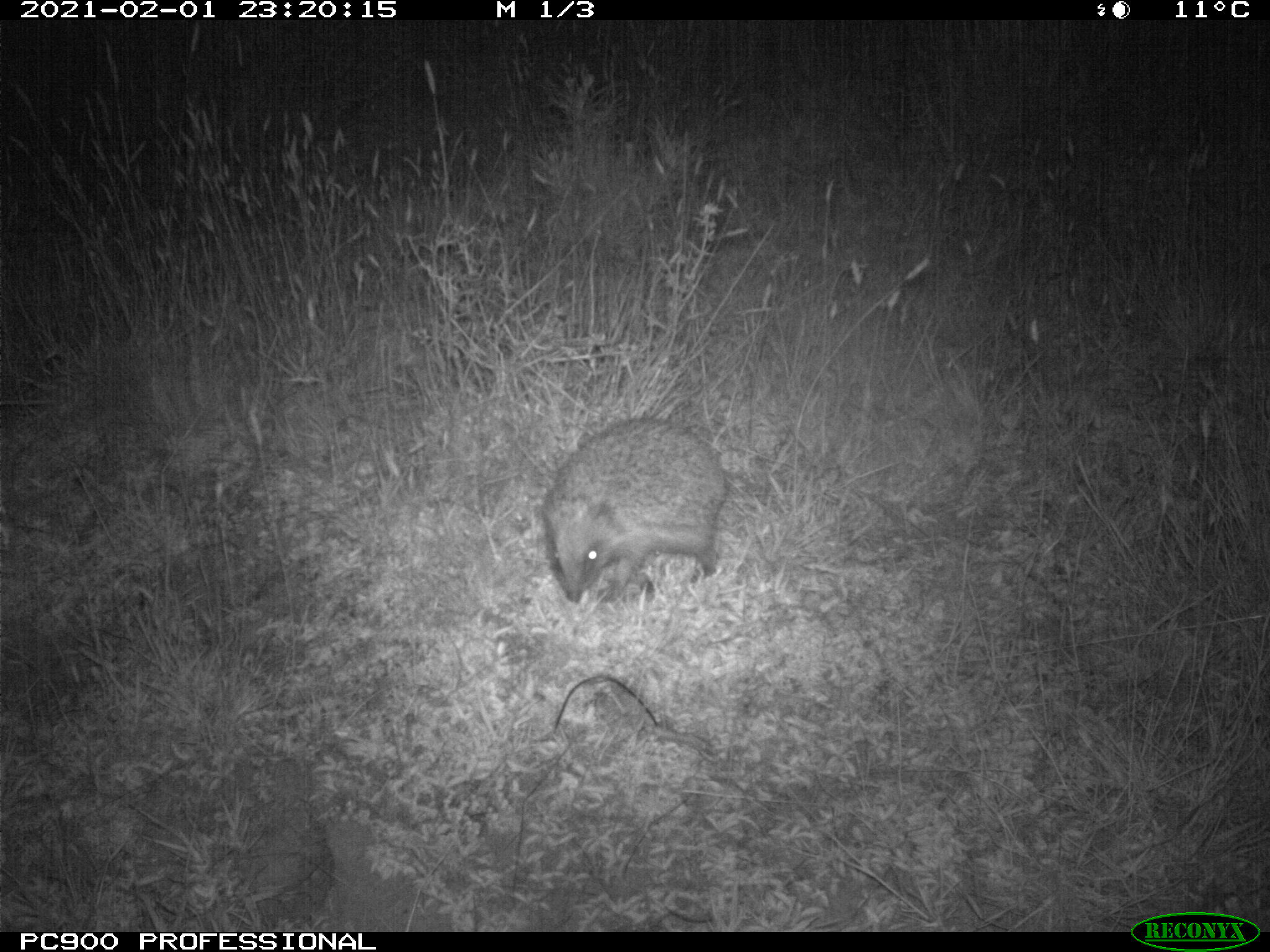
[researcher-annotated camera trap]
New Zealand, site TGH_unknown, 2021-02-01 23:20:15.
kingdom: Animalia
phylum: Chordata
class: Mammalia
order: Eulipotyphla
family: Erinaceidae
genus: Erinaceus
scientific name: Erinaceus europaeus europaeus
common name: european hedgehog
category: hedgehog